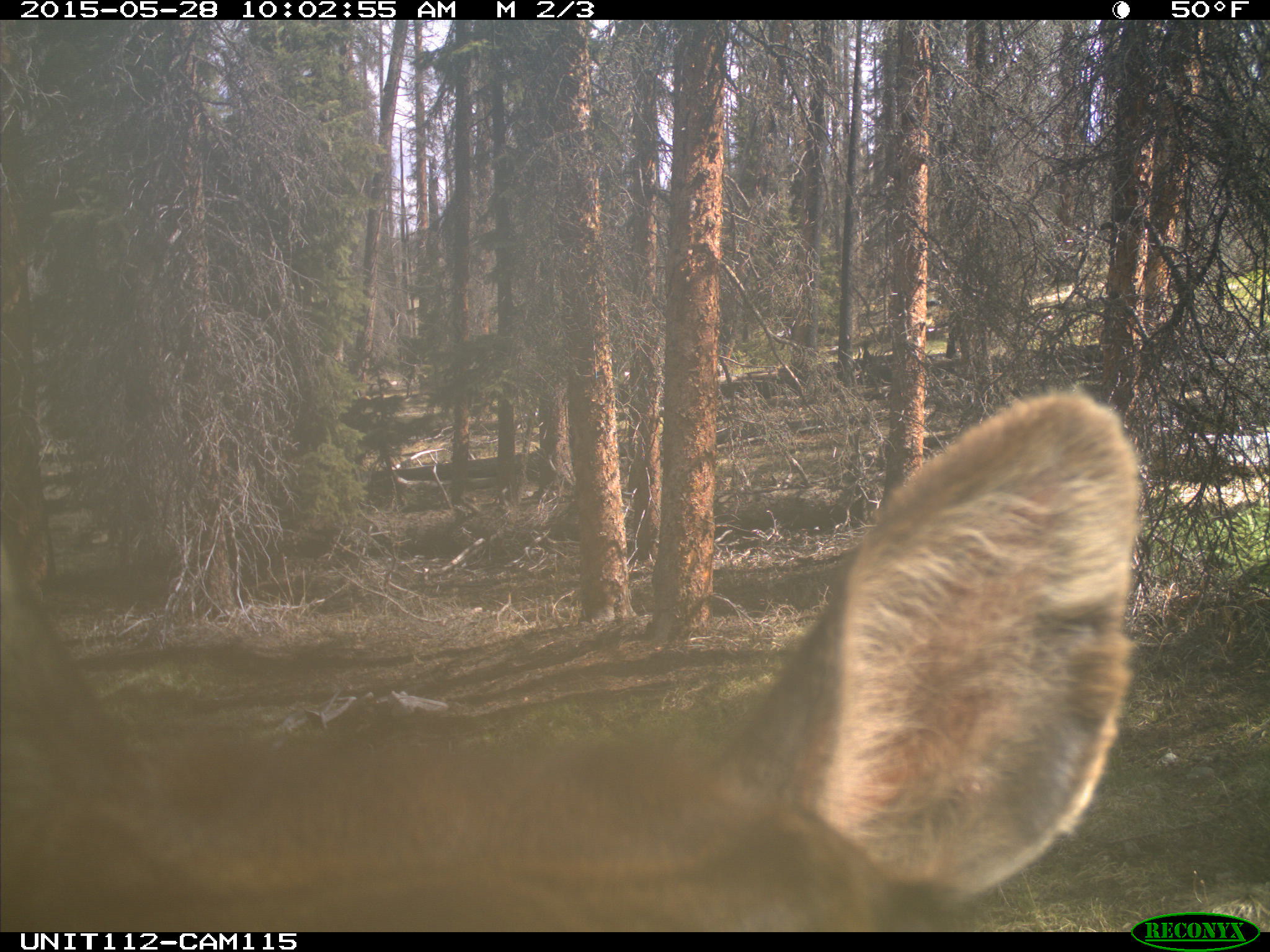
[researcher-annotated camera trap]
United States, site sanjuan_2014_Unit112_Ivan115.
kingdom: Animalia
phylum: Chordata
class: Mammalia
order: Artiodactyla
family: Cervidae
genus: Cervus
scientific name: Cervus elaphus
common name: red deer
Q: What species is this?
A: Cervus elaphus (red deer).